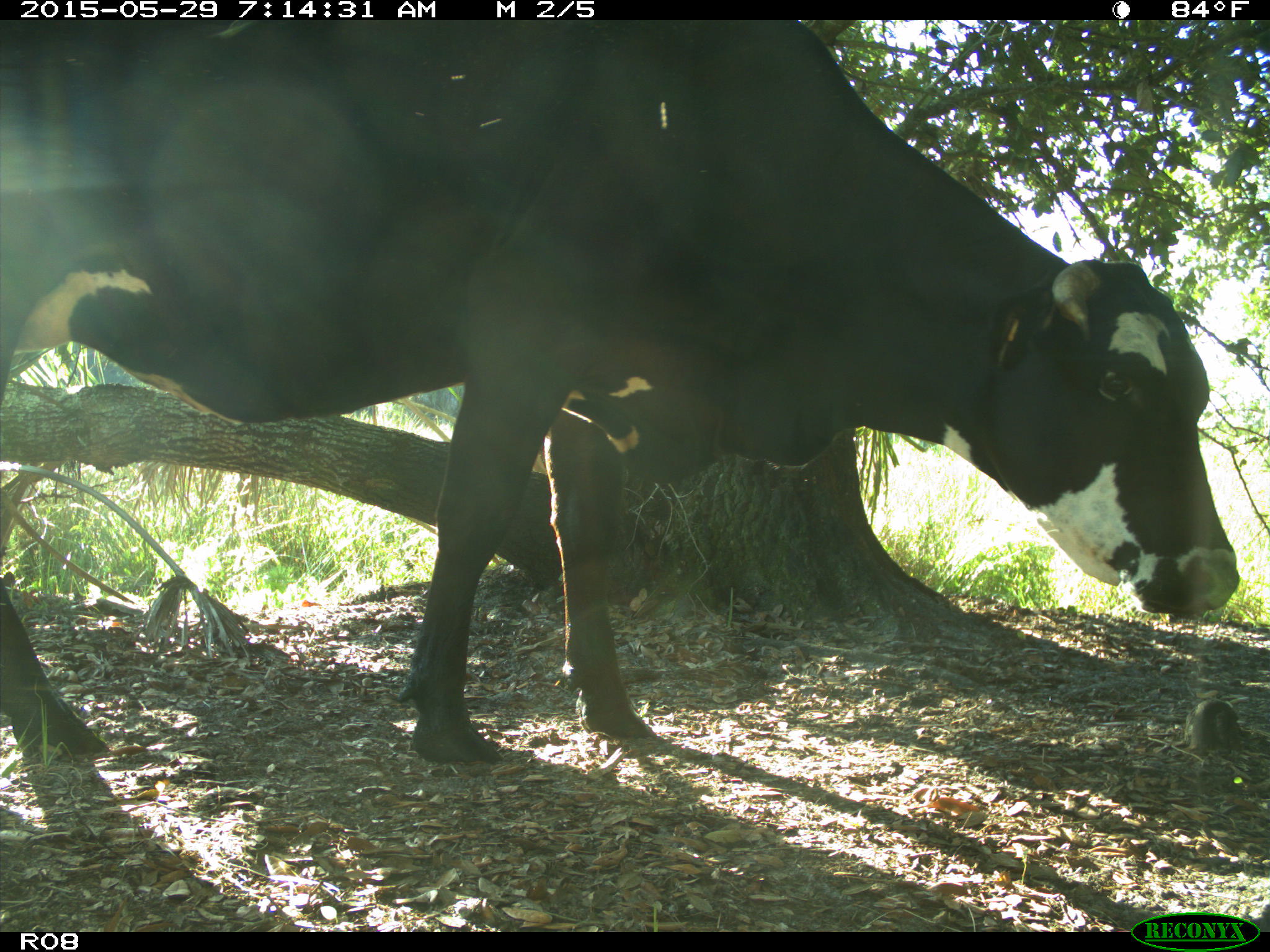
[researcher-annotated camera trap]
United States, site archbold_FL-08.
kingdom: Animalia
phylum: Chordata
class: Mammalia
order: Artiodactyla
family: Bovidae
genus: Bos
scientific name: Bos taurus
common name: domestic cow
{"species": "Bos taurus (domestic cow)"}